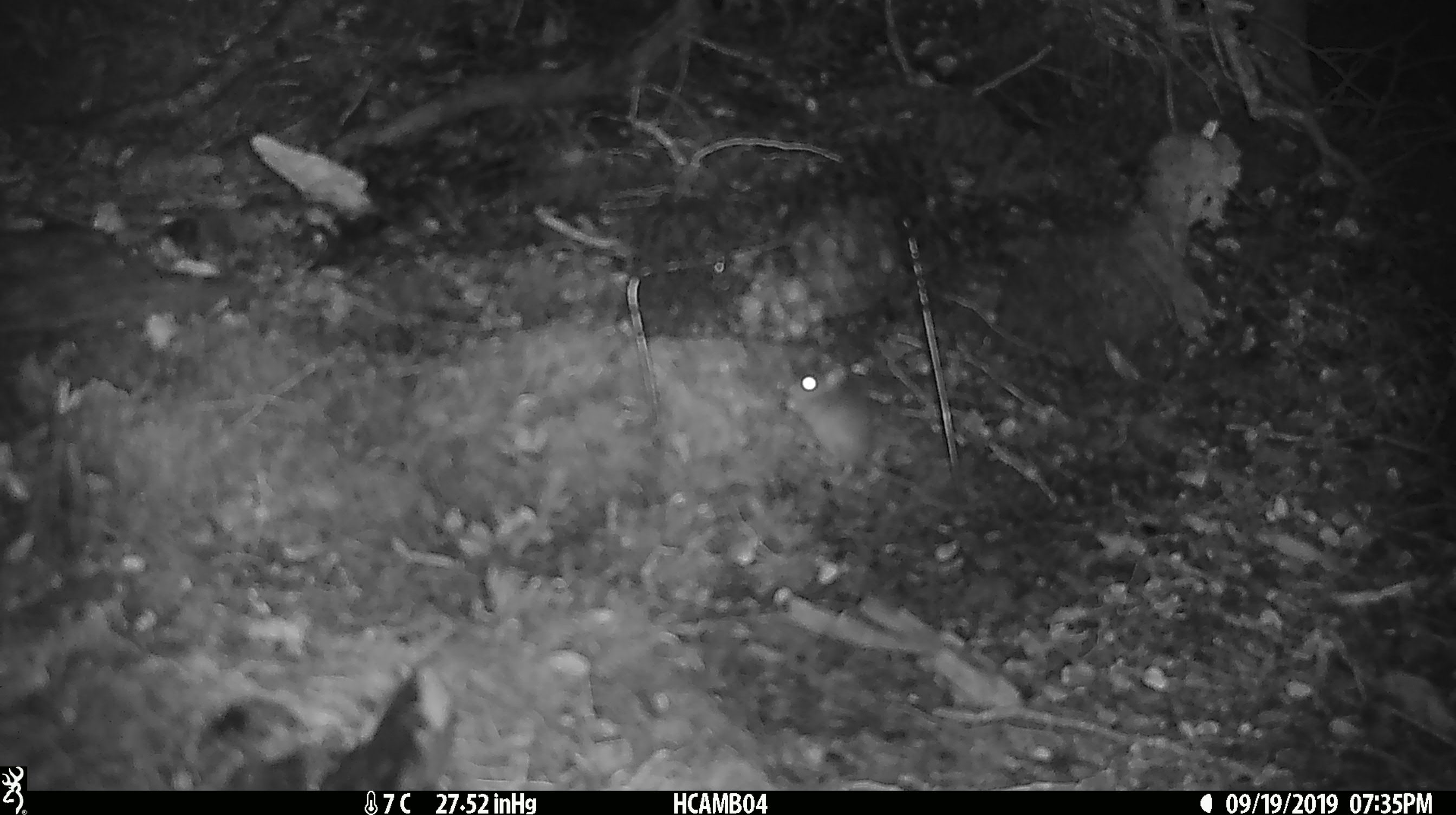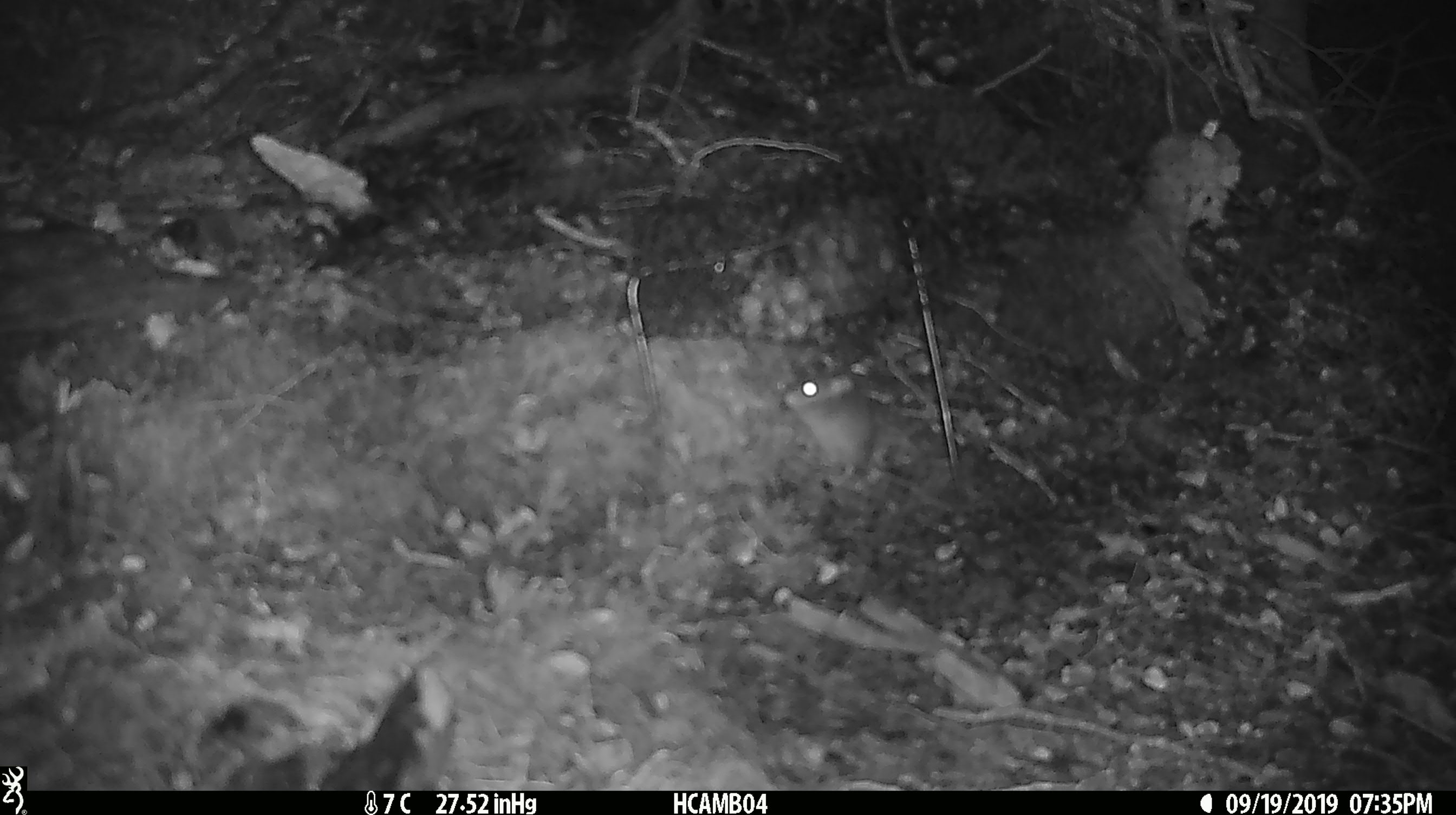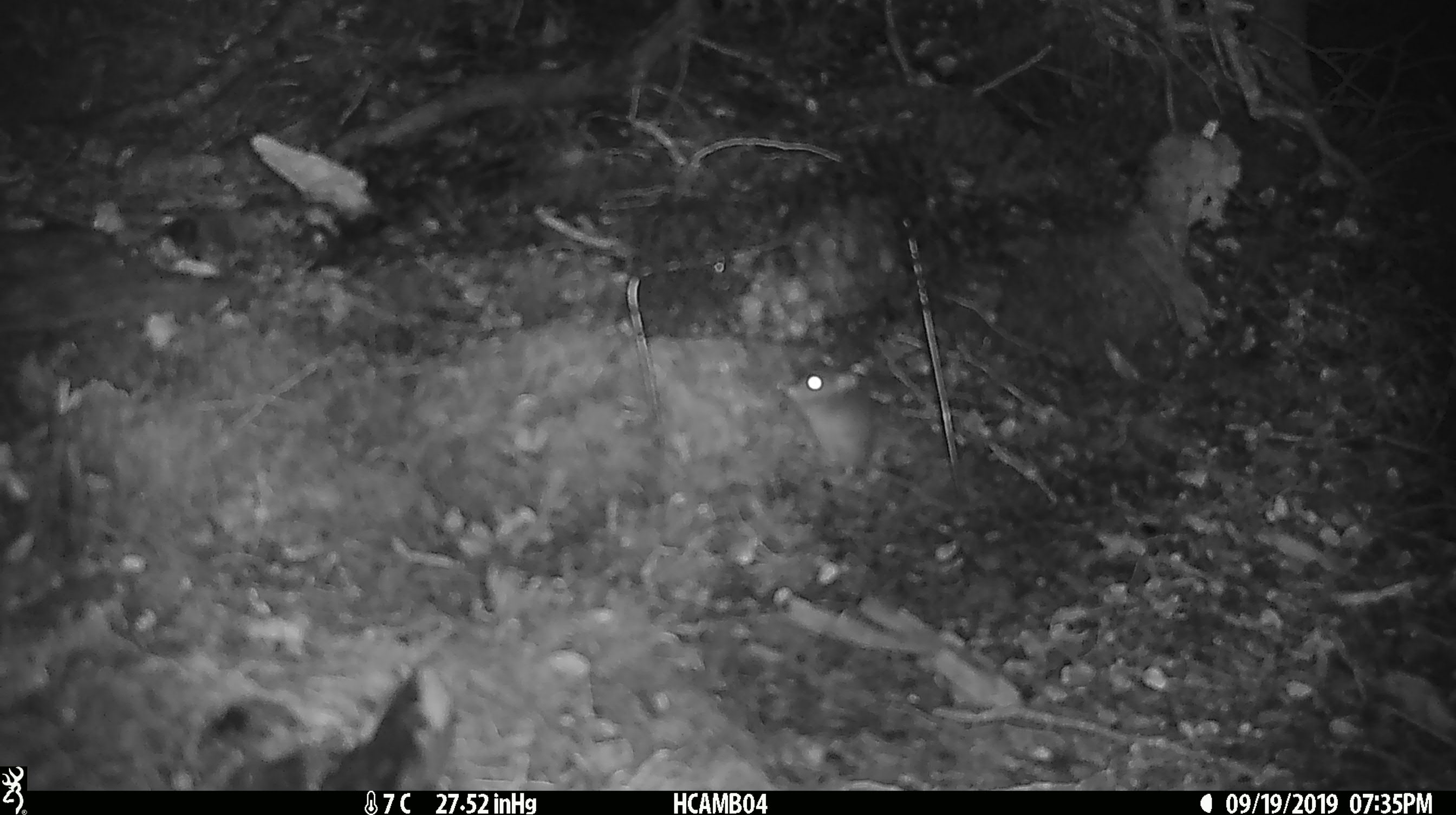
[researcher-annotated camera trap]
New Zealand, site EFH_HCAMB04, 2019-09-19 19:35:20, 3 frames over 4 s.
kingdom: Animalia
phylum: Chordata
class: Mammalia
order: Rodentia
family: Muridae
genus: Mus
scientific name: Mus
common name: mouse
Mouse (Mus).